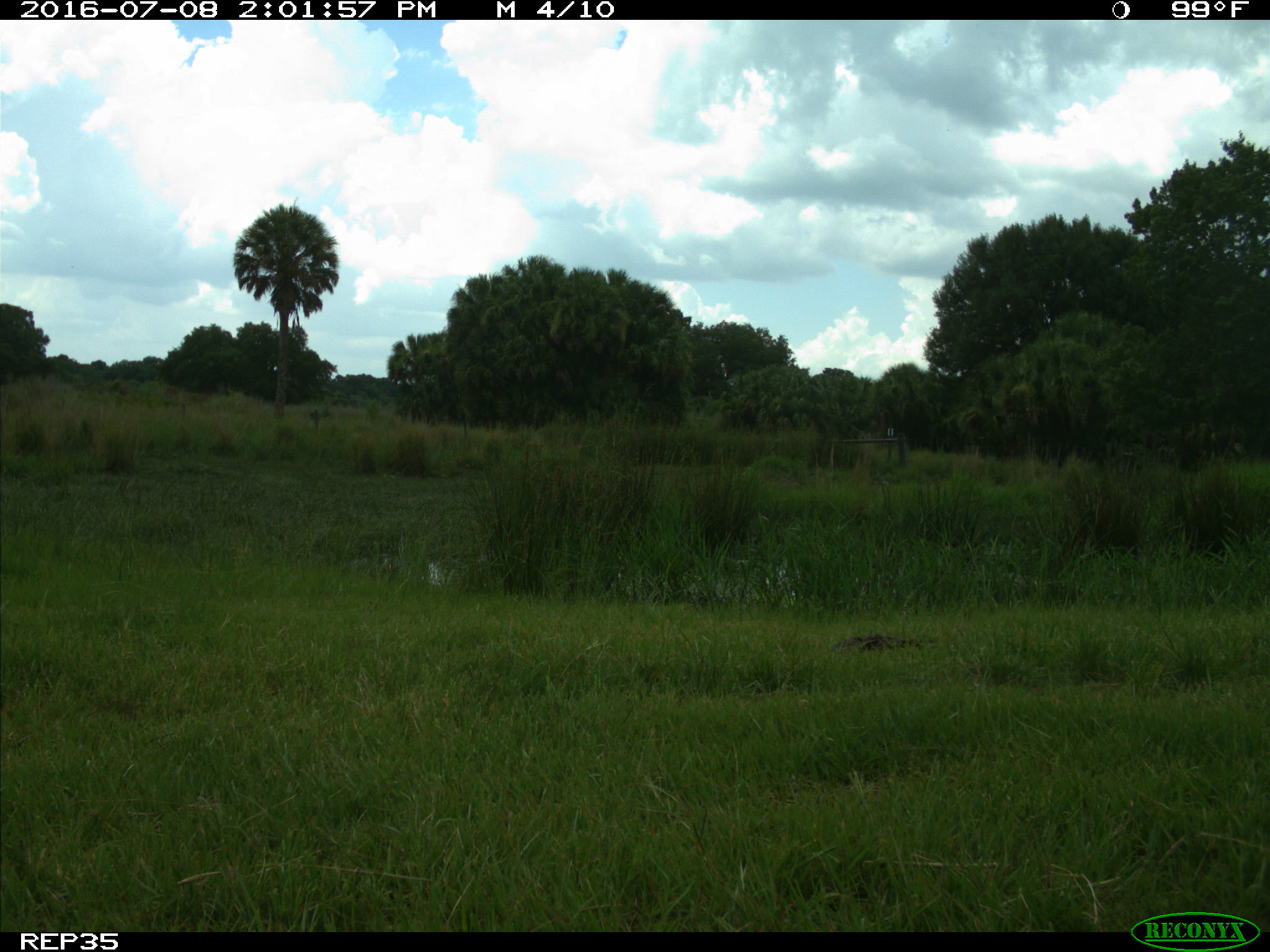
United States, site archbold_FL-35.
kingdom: Animalia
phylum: Chordata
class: Mammalia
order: Artiodactyla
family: Bovidae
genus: Bos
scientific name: Bos taurus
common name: domestic cow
Bos taurus (domestic cow).